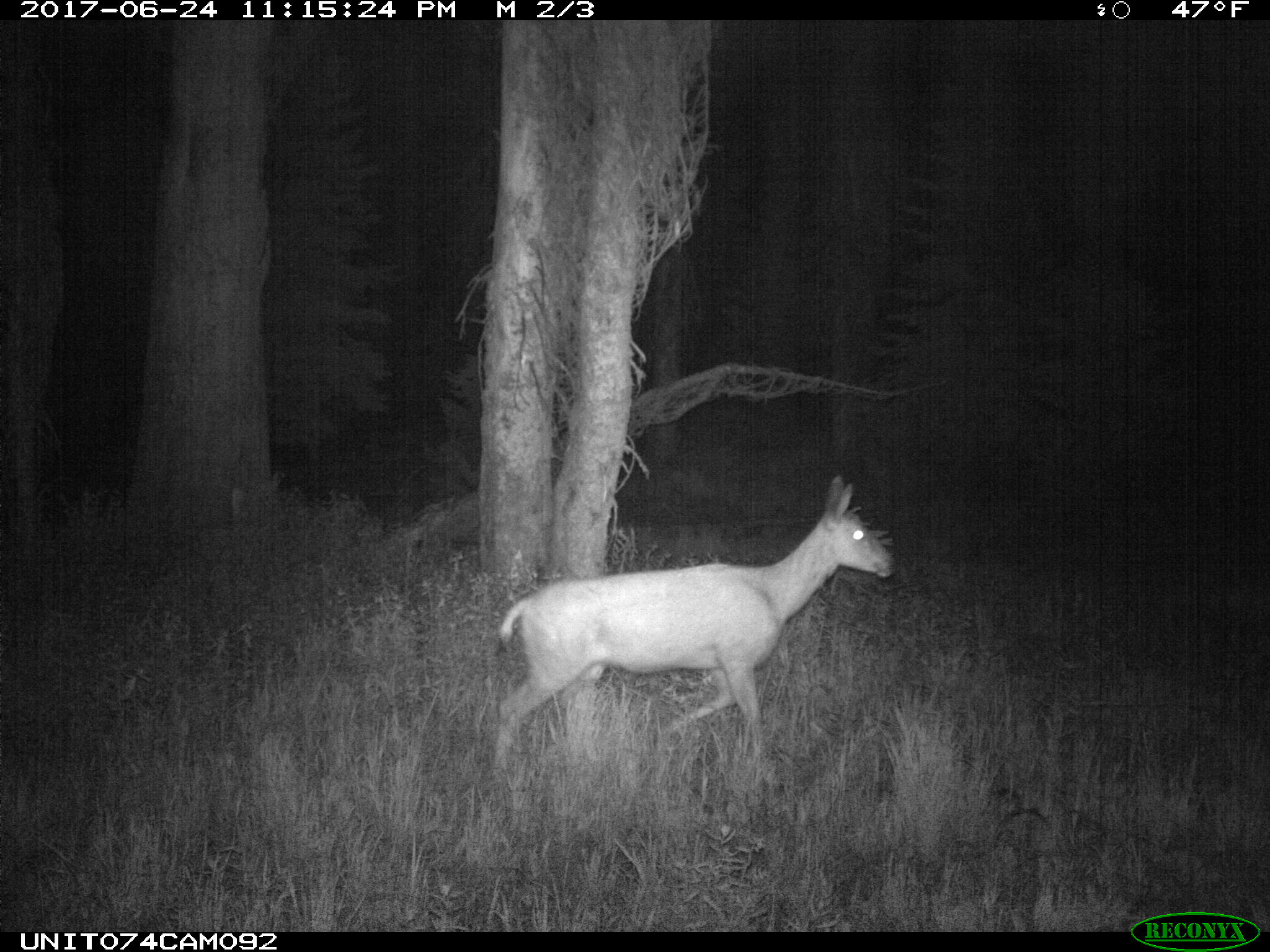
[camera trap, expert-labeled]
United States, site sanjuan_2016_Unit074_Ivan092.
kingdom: Animalia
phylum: Chordata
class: Mammalia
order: Artiodactyla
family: Cervidae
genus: Odocoileus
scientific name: Odocoileus hemionus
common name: mule deer